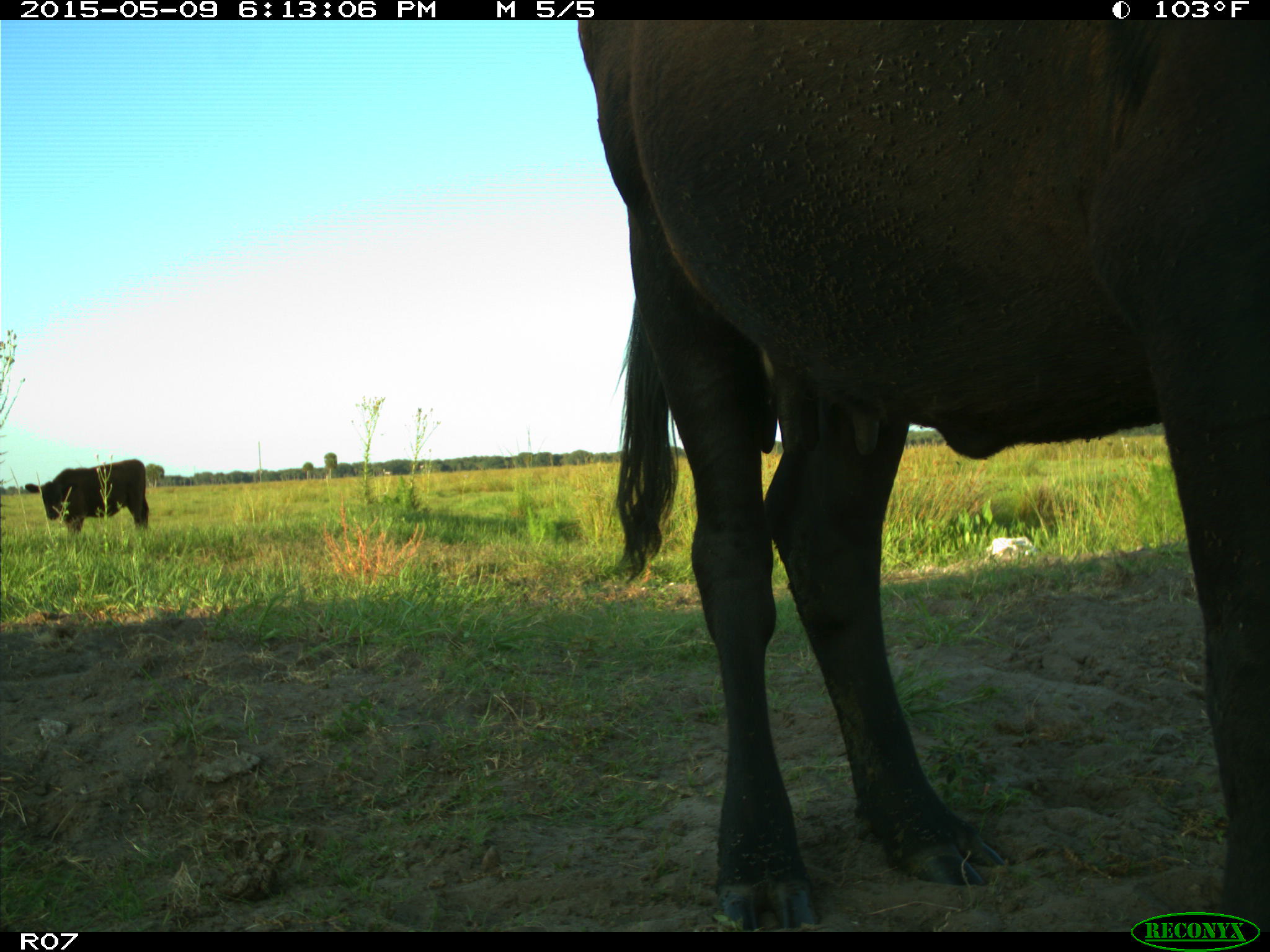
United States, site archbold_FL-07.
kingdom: Animalia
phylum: Chordata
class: Mammalia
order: Artiodactyla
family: Bovidae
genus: Bos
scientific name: Bos taurus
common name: domestic cow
Bos taurus (domestic cow).